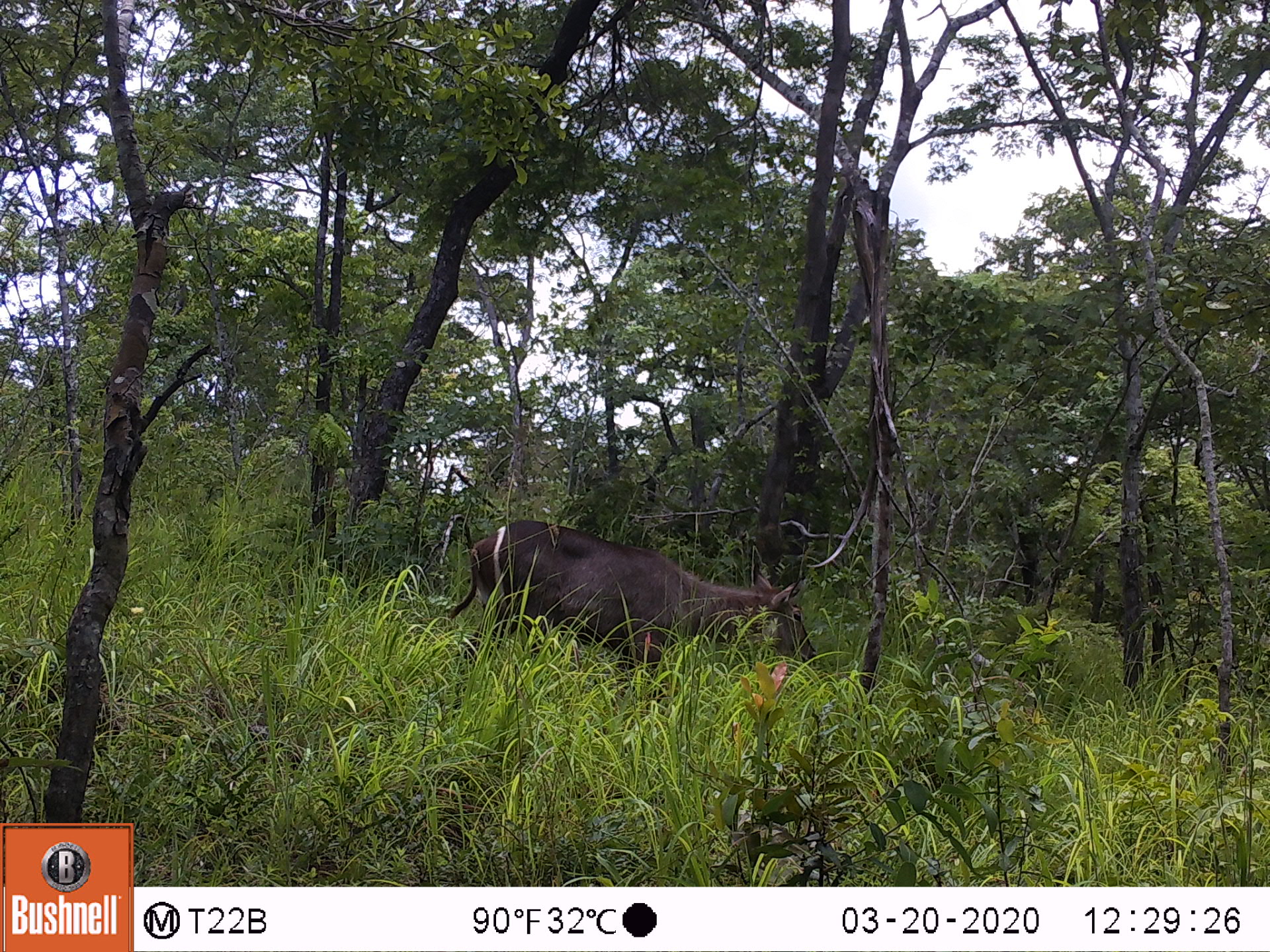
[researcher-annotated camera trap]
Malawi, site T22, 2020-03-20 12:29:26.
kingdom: Animalia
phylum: Chordata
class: Mammalia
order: Artiodactyla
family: Bovidae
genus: Kobus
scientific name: Kobus ellipsiprymnus ellipsiprymnus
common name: common waterbuck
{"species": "common waterbuck (Kobus ellipsiprymnus ellipsiprymnus)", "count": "1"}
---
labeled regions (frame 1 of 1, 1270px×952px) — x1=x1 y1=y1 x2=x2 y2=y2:
common waterbuck: x1=457 y1=513 x2=816 y2=704